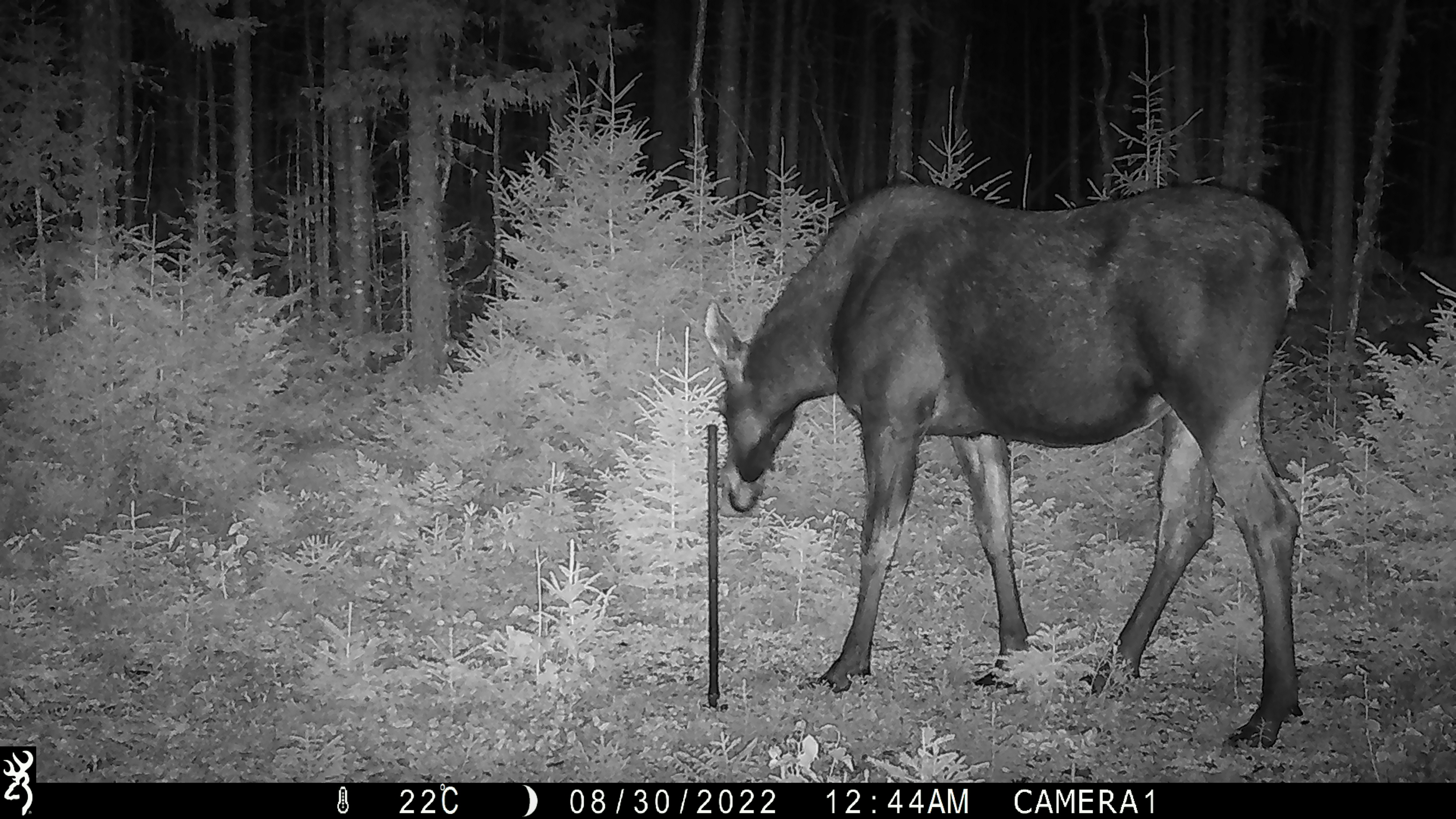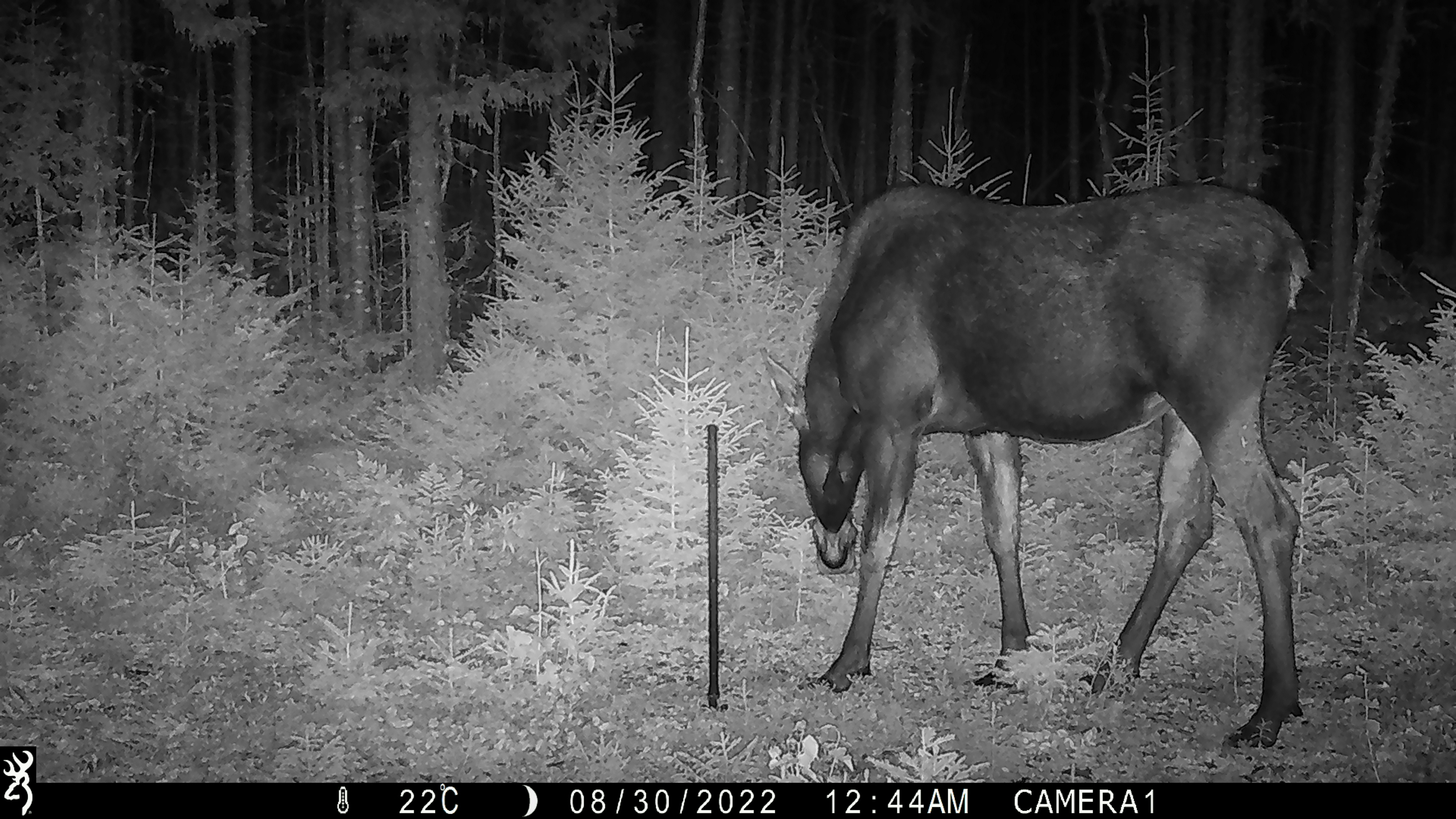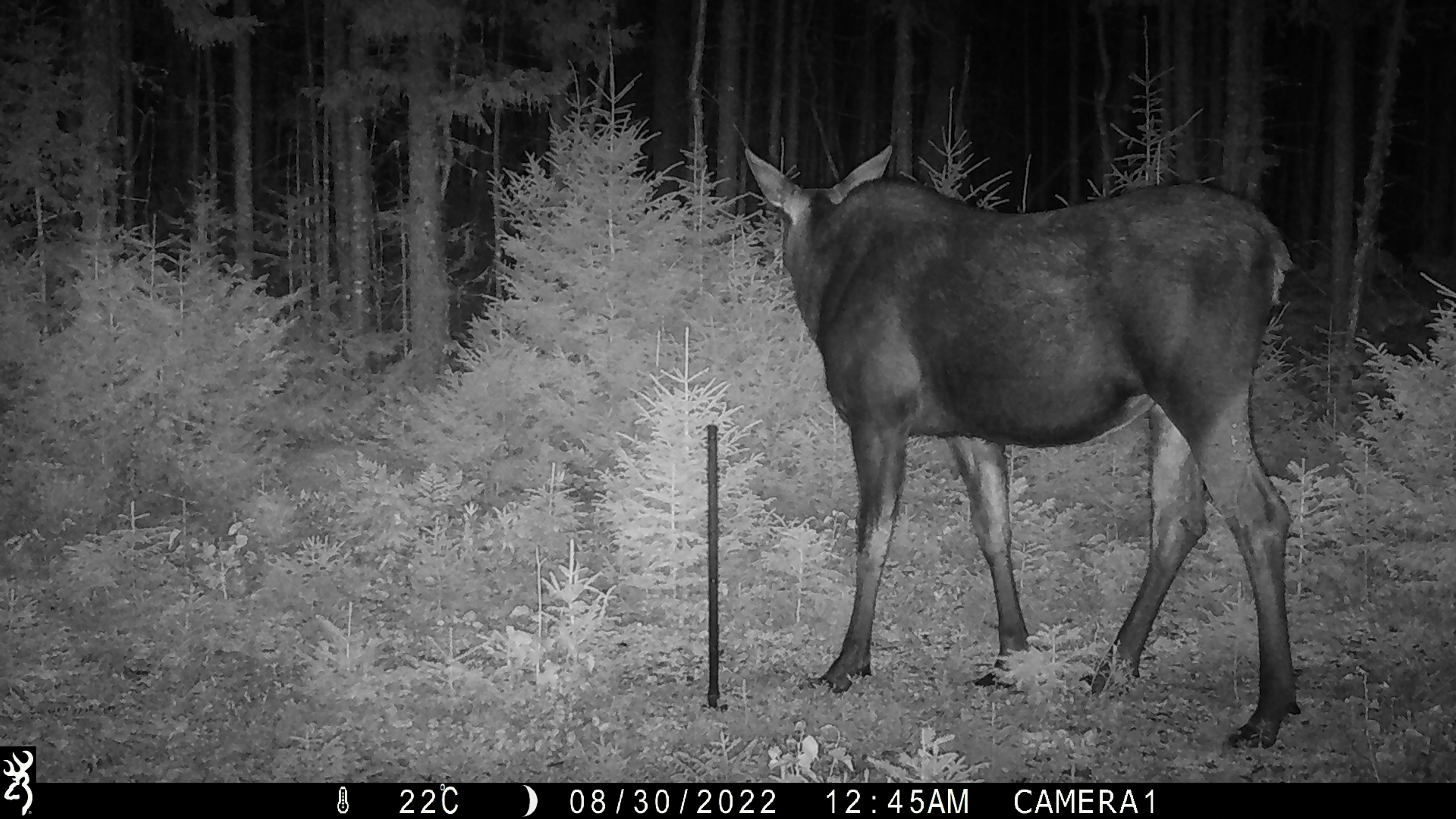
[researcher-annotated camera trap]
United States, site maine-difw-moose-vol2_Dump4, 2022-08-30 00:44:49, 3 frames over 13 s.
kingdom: Animalia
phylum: Chordata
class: Mammalia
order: Artiodactyla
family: Cervidae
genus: Alces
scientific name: Alces alces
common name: moose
Moose (Alces alces).